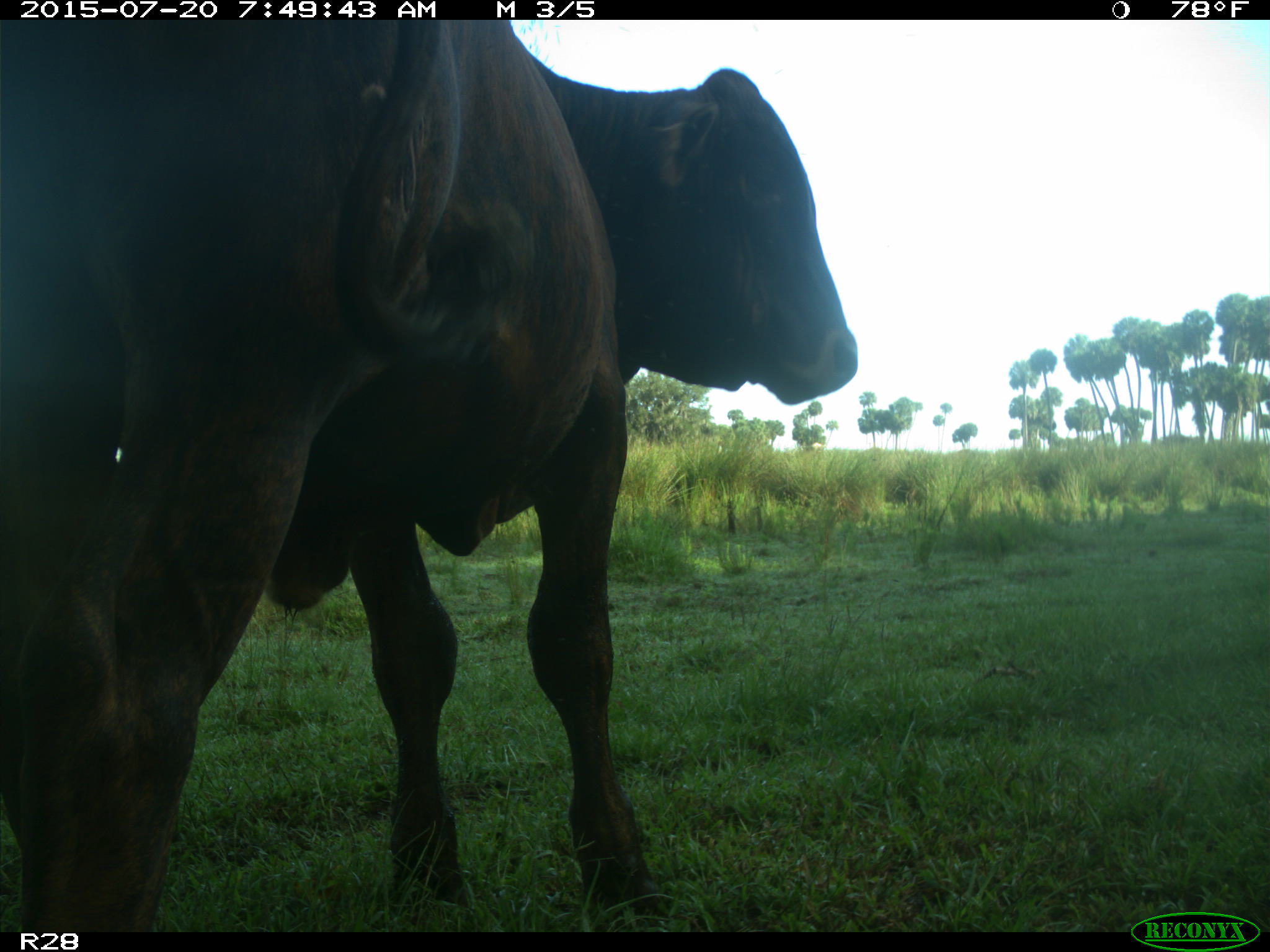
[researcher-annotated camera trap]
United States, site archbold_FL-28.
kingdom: Animalia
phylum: Chordata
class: Mammalia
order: Artiodactyla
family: Bovidae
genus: Bos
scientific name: Bos taurus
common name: domestic cow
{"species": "Bos taurus (domestic cow)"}